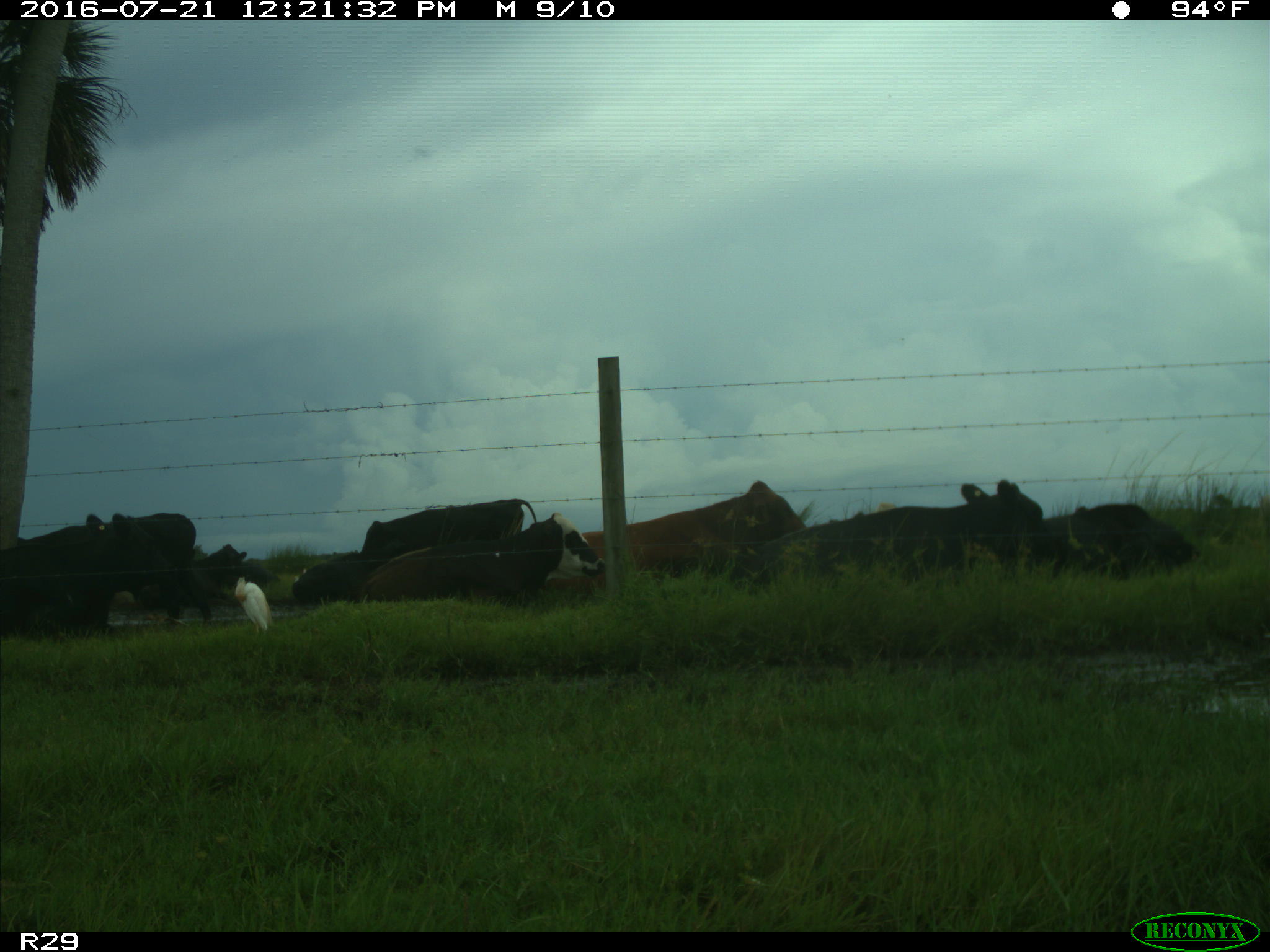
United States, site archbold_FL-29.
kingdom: Animalia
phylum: Chordata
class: Mammalia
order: Artiodactyla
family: Bovidae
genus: Bos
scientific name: Bos taurus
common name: domestic cow